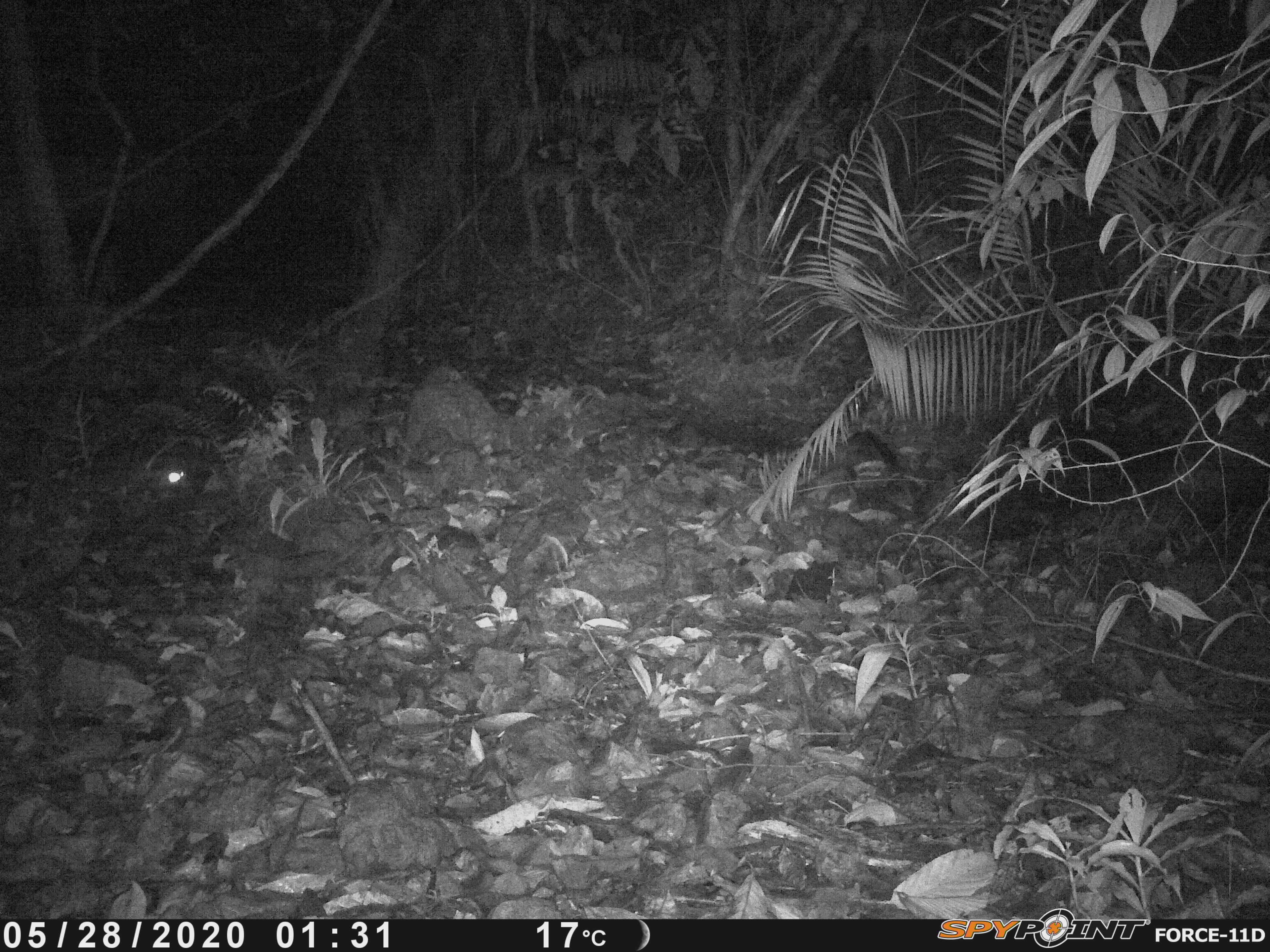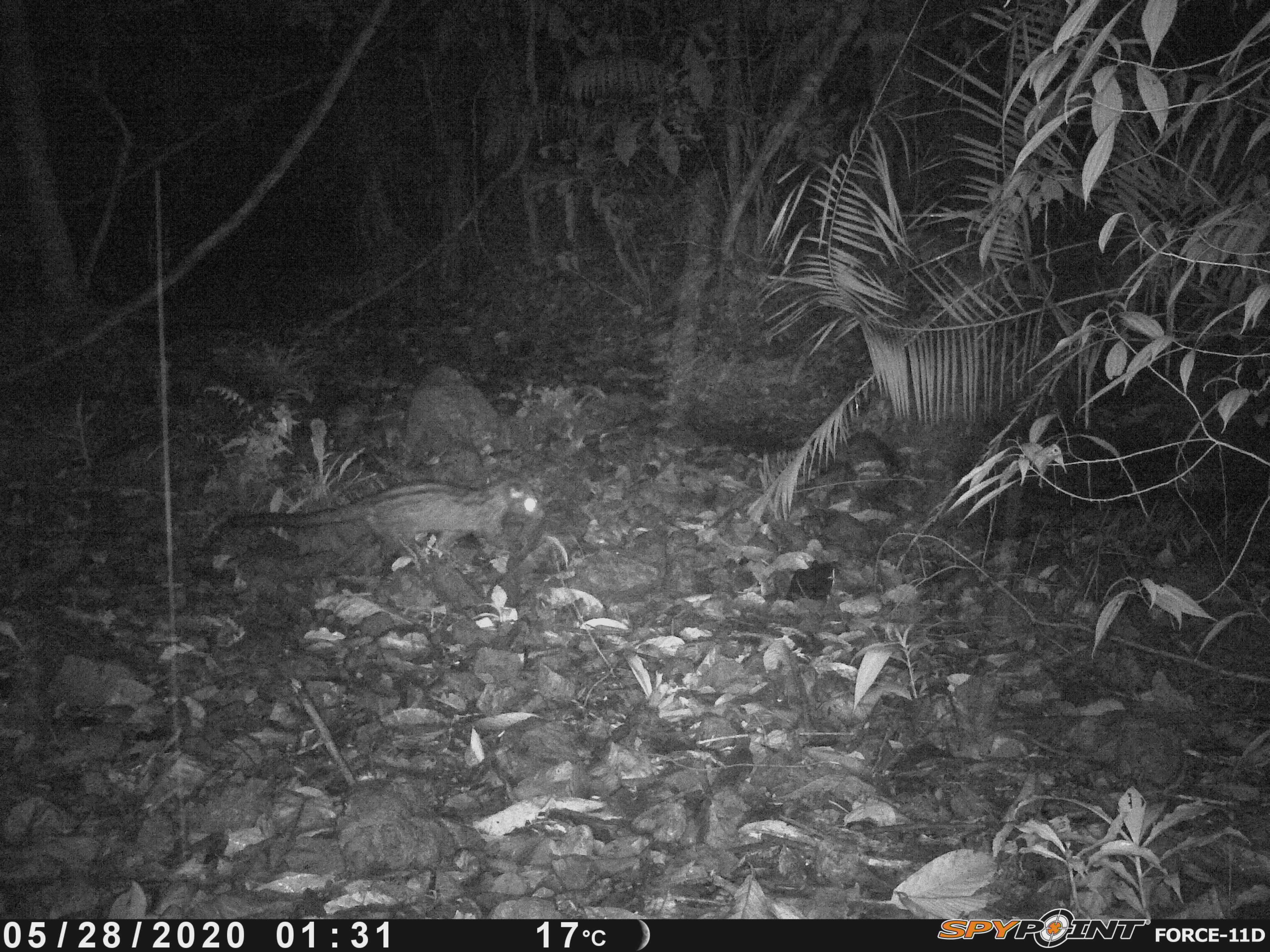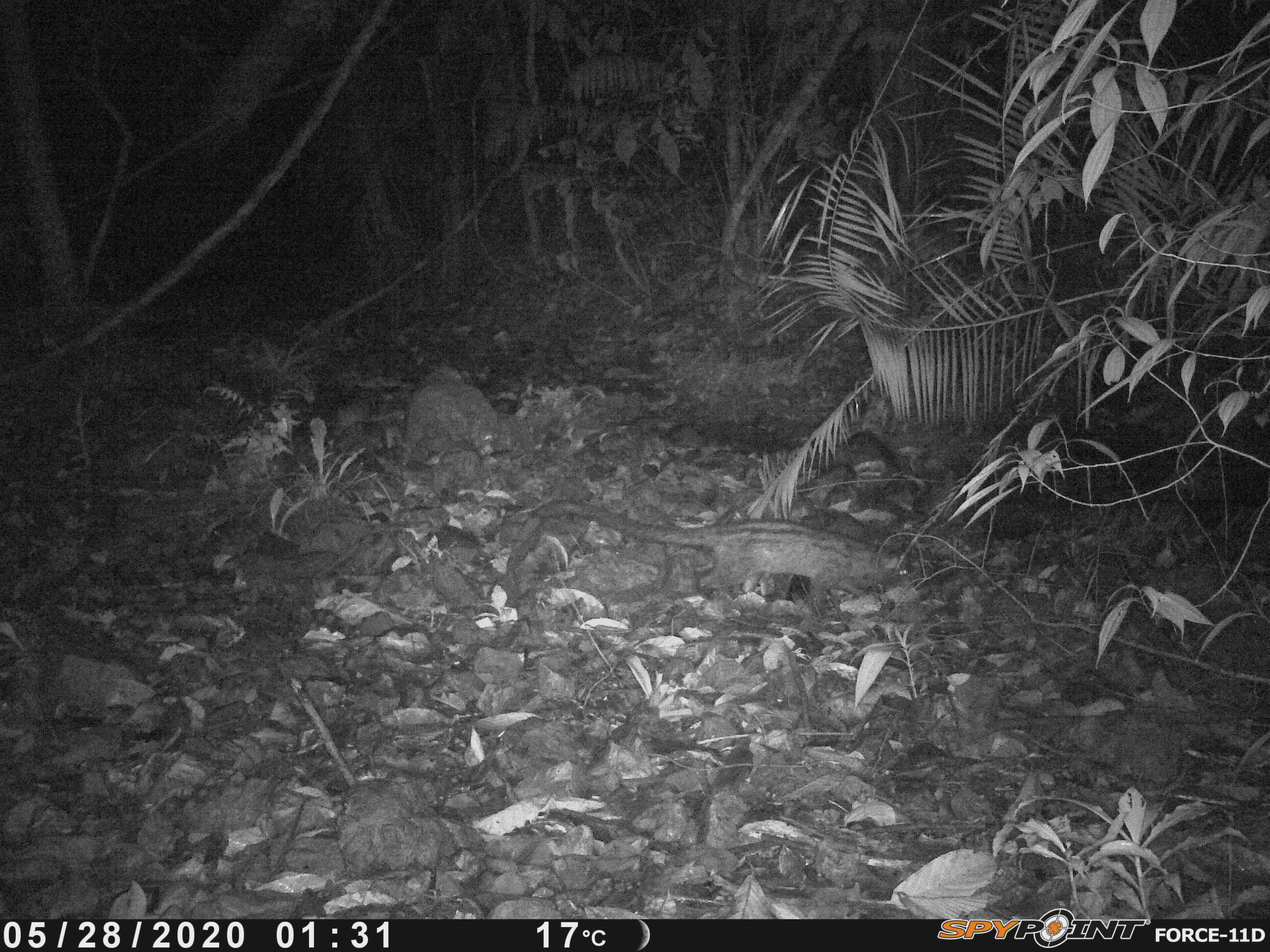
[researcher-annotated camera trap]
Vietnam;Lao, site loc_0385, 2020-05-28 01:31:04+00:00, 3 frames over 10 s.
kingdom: Animalia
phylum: Chordata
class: Mammalia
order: Carnivora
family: Viverridae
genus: Paradoxurus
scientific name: Paradoxurus hermaphroditus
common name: common palm civet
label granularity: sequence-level